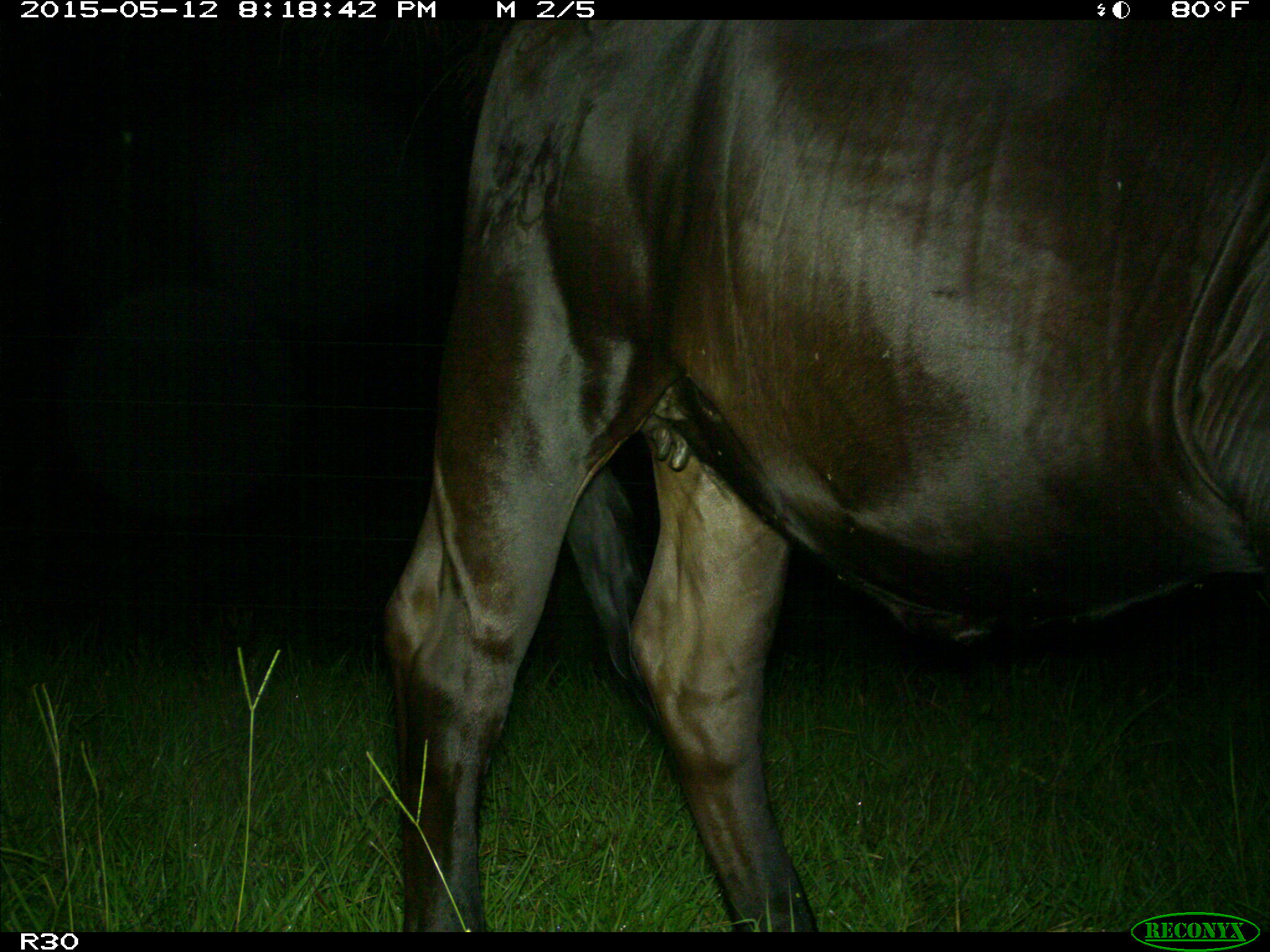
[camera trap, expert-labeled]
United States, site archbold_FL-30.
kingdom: Animalia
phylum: Chordata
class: Mammalia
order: Artiodactyla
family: Bovidae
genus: Bos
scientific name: Bos taurus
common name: domestic cow